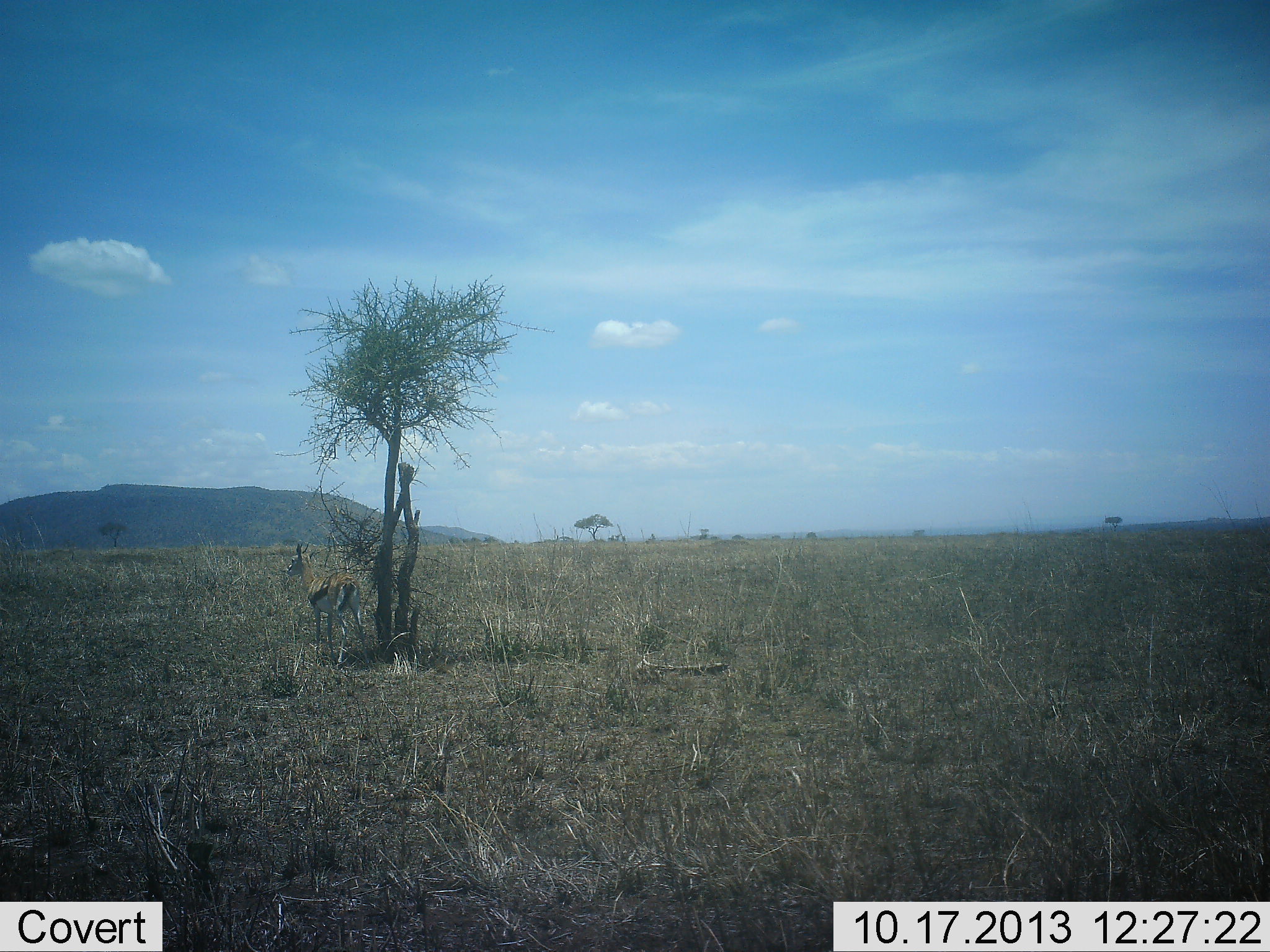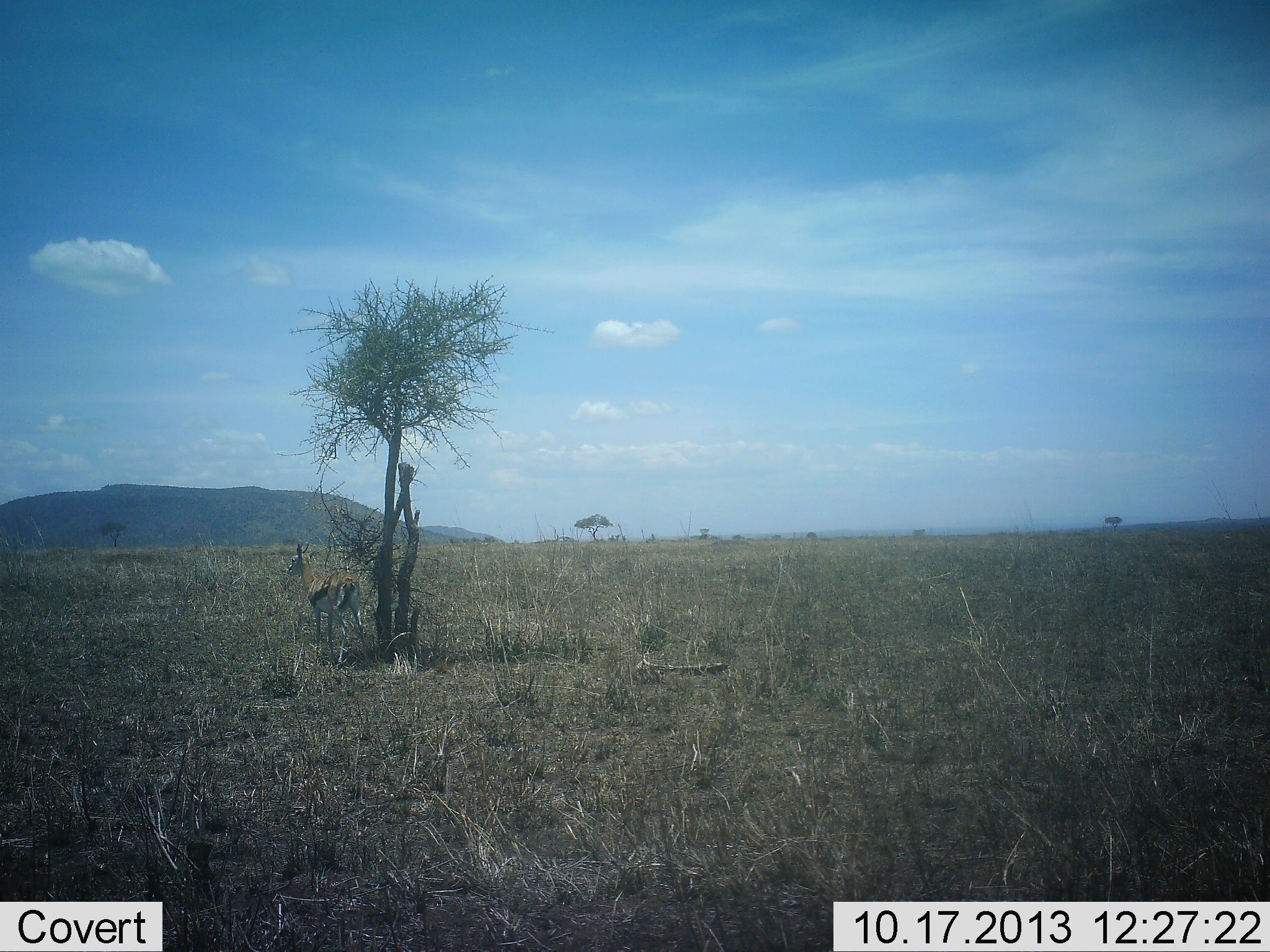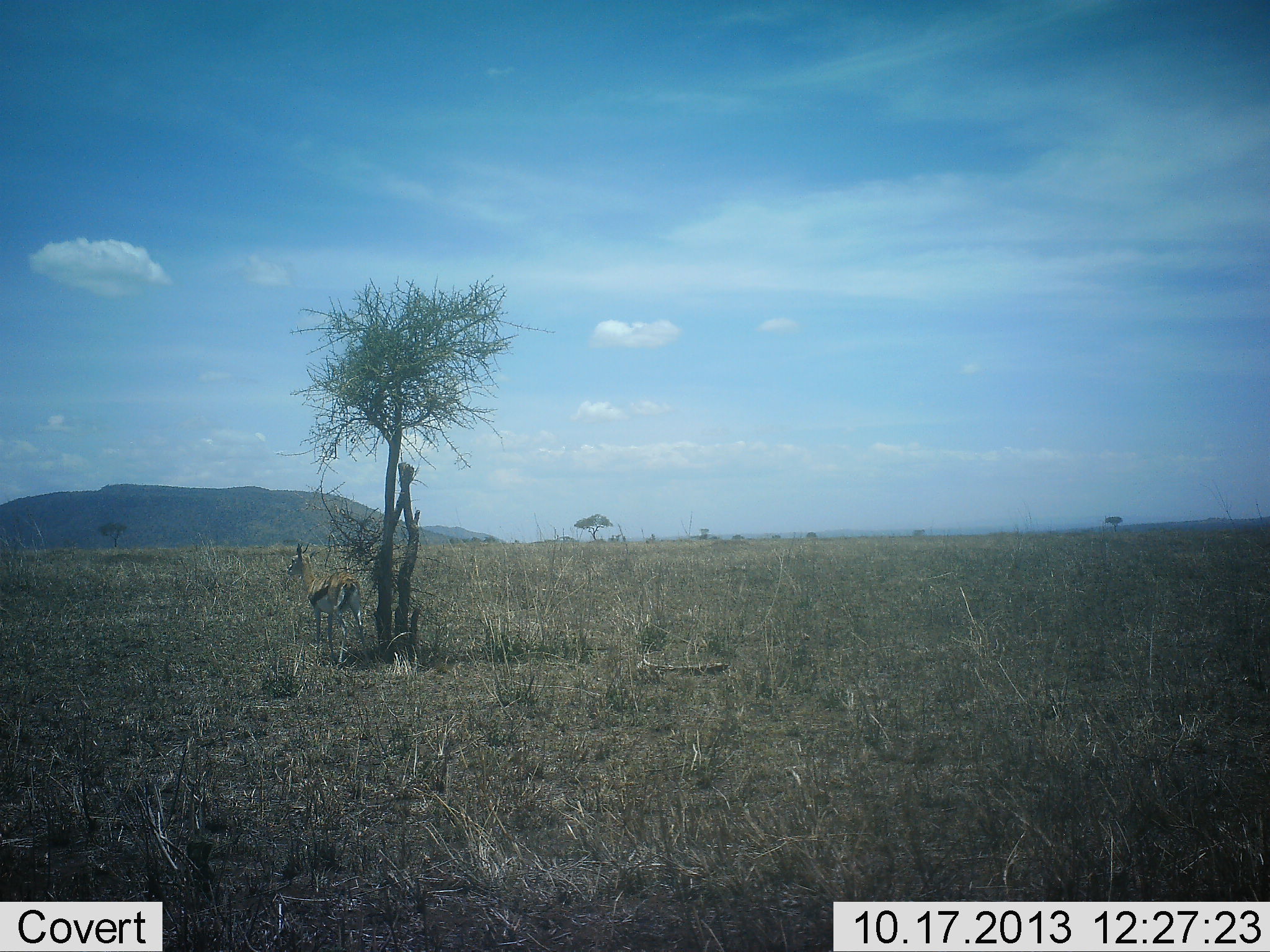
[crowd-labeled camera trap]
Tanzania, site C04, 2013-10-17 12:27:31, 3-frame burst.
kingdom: Animalia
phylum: Chordata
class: Mammalia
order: Artiodactyla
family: Bovidae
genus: Eudorcas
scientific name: Eudorcas thomsonii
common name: thomson's gazelle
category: gazellethomsons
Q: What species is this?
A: Gazellethomsons (thomson's gazelle) (Eudorcas thomsonii).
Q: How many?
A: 1.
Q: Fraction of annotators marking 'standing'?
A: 100%.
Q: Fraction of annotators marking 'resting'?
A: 0%.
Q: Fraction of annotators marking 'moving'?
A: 0%.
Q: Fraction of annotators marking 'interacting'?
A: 0%.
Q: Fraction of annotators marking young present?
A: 0%.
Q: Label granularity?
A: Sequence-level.